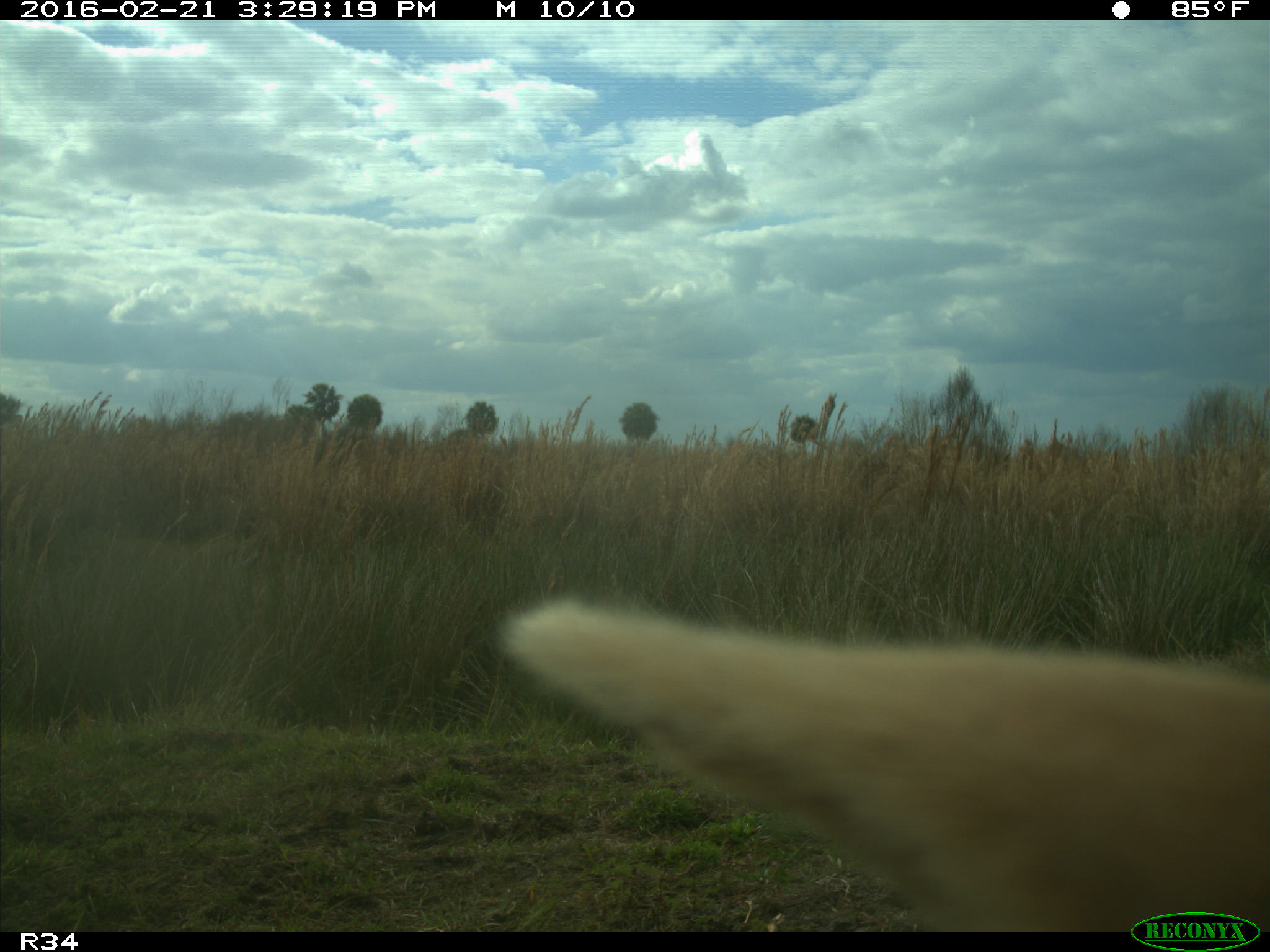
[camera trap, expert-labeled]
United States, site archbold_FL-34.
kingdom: Animalia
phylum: Chordata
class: Mammalia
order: Artiodactyla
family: Bovidae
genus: Bos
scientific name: Bos taurus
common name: domestic cow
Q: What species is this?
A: Bos taurus (domestic cow).